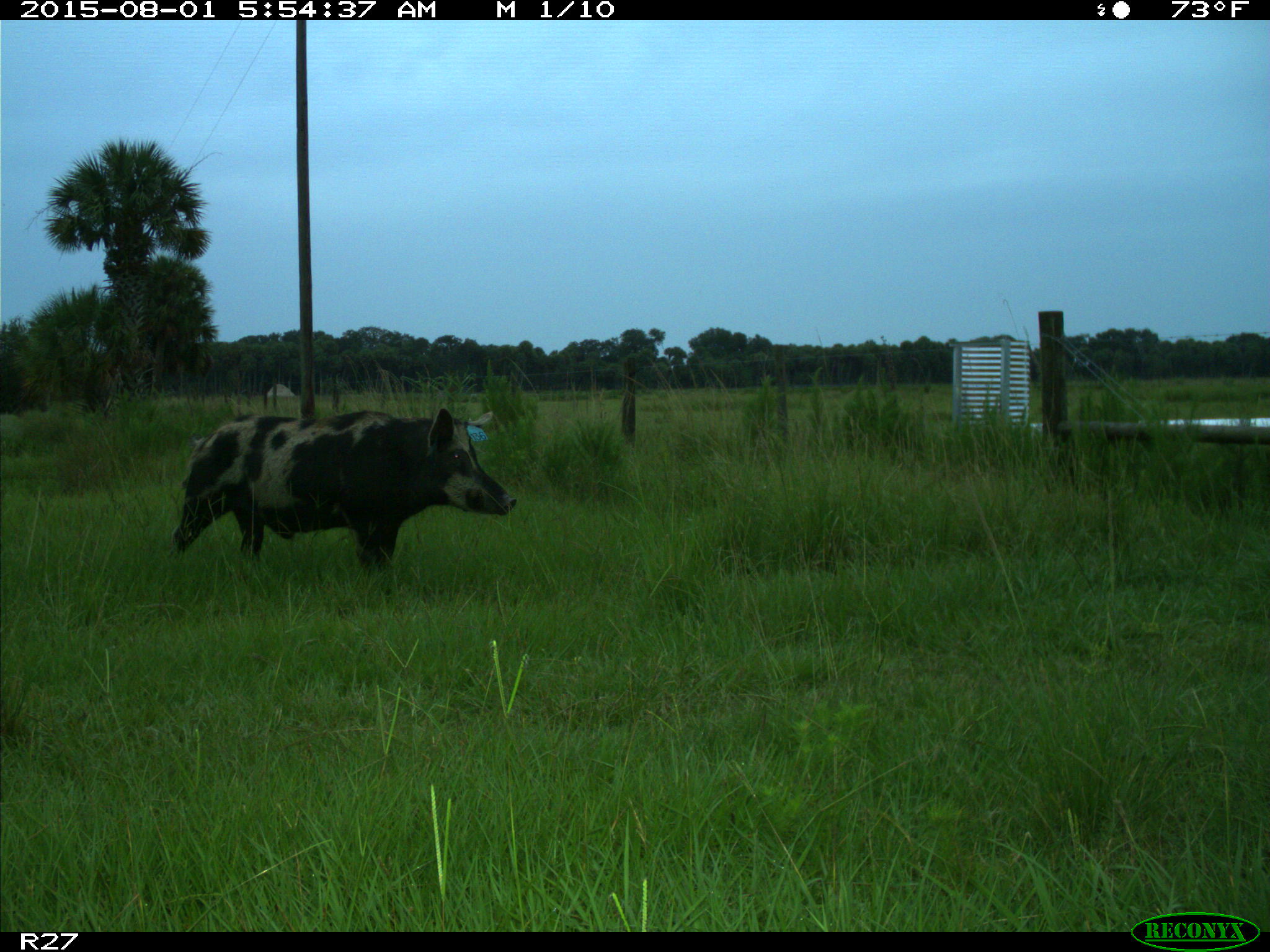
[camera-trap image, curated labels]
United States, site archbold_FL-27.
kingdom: Animalia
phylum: Chordata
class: Mammalia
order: Artiodactyla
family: Suidae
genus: Sus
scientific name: Sus scrofa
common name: wild boar